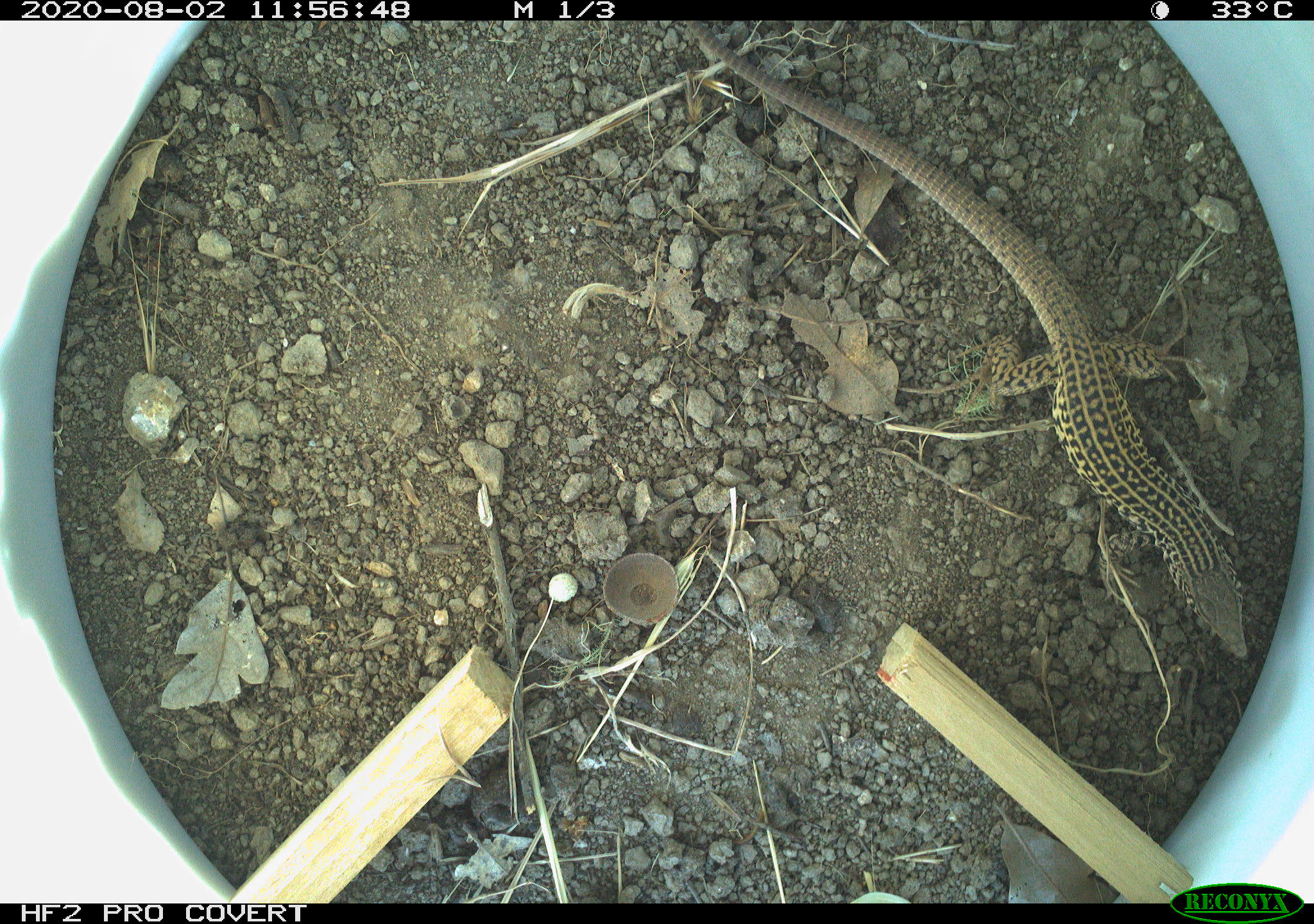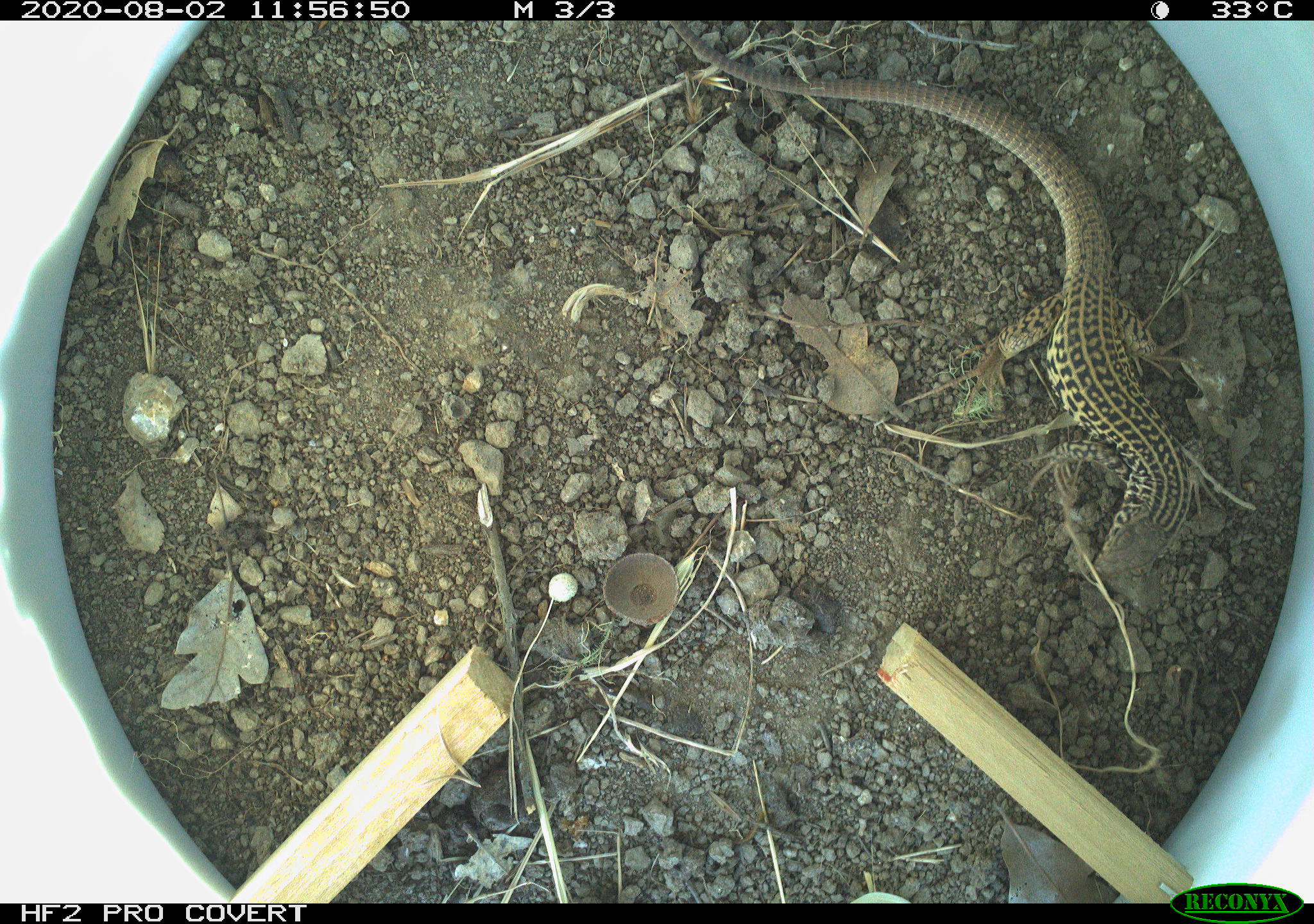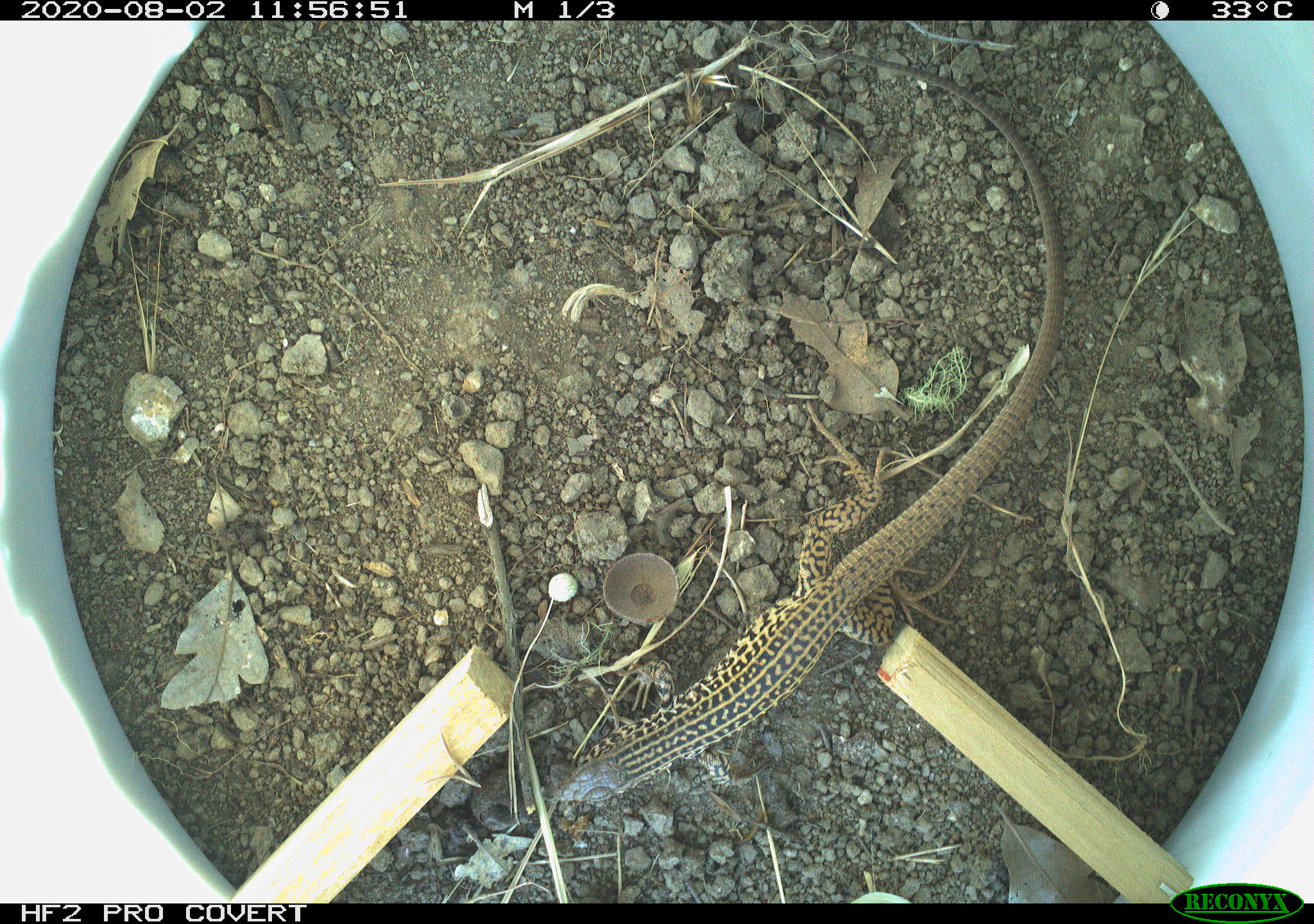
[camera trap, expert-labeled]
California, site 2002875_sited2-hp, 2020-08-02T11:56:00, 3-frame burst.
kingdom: Animalia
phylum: Chordata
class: Reptilia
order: Squamata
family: Teiidae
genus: Aspidoscelis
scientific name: Aspidoscelis tigris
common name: western whiptail